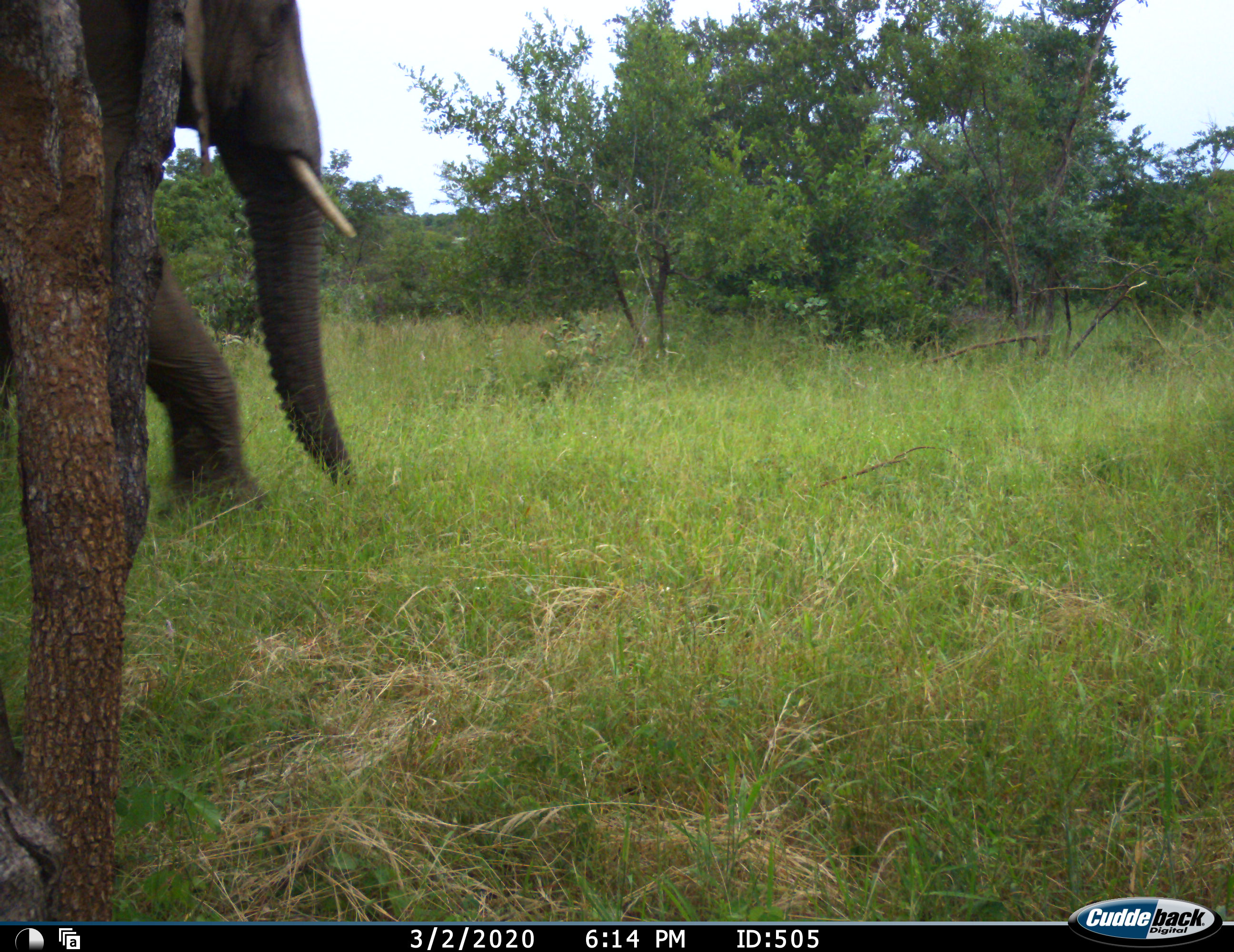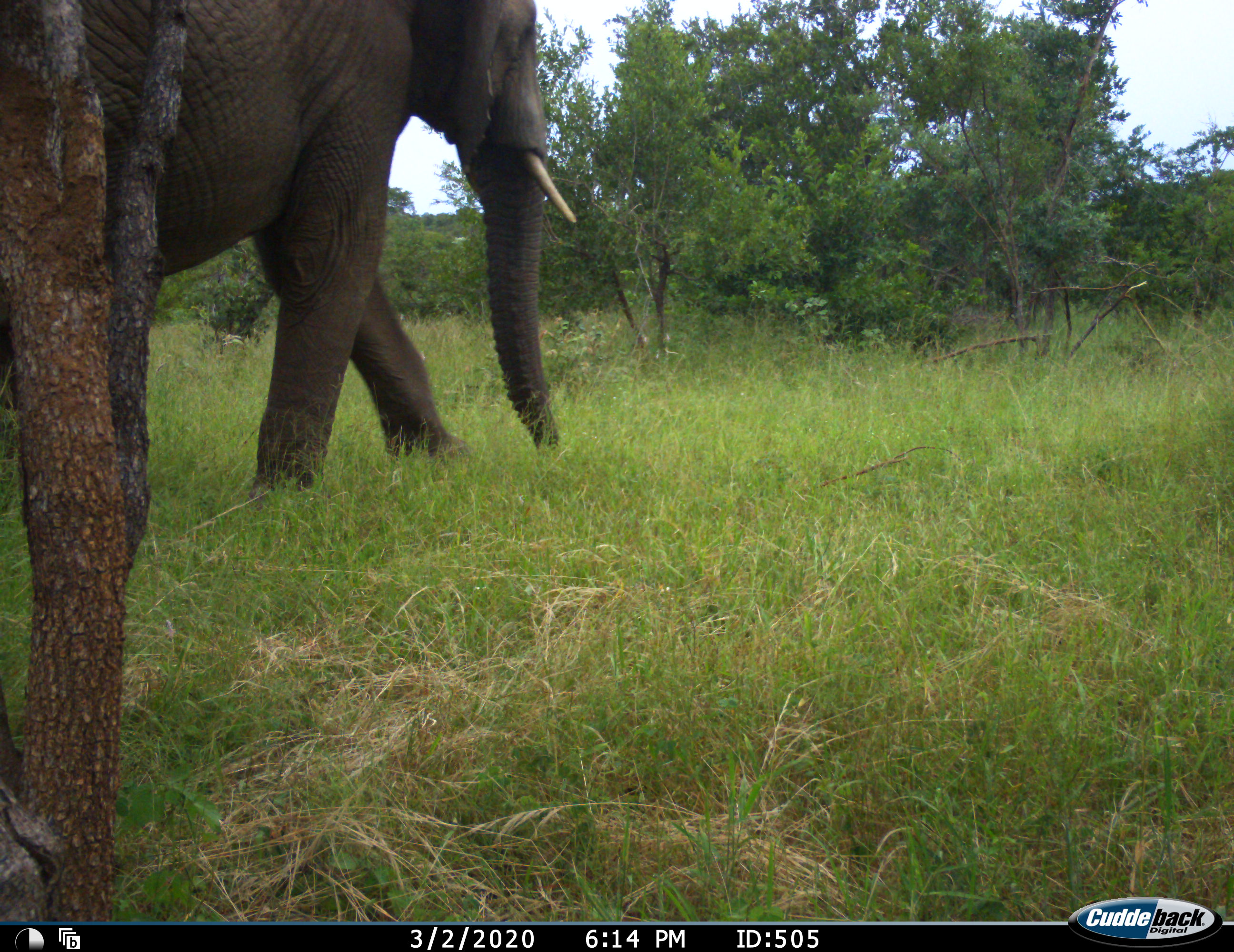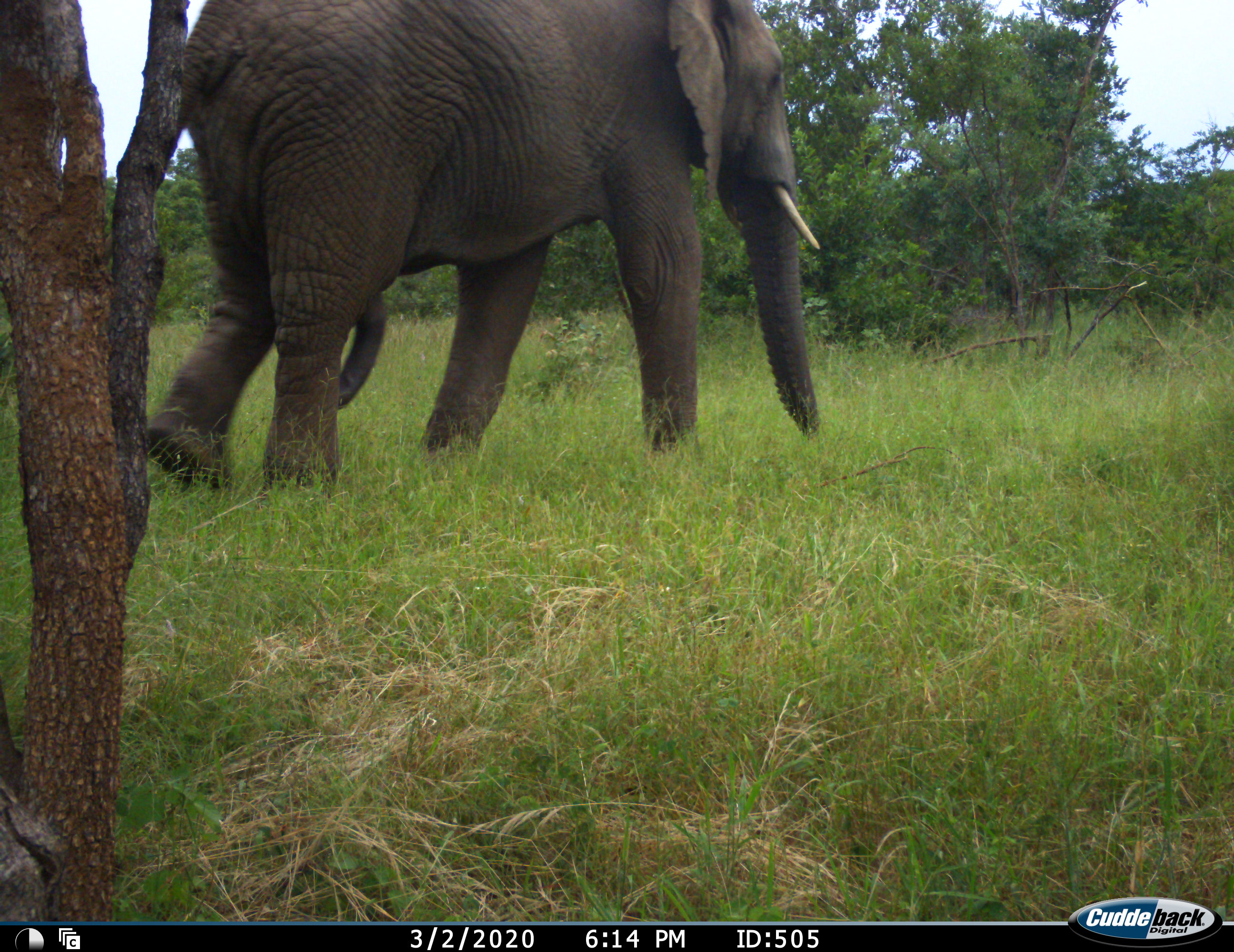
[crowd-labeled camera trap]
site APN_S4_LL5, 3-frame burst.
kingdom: Animalia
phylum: Chordata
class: Mammalia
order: Proboscidea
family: Elephantidae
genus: Loxodonta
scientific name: Loxodonta africana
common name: african bush elephant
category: elephant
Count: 1.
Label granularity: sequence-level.